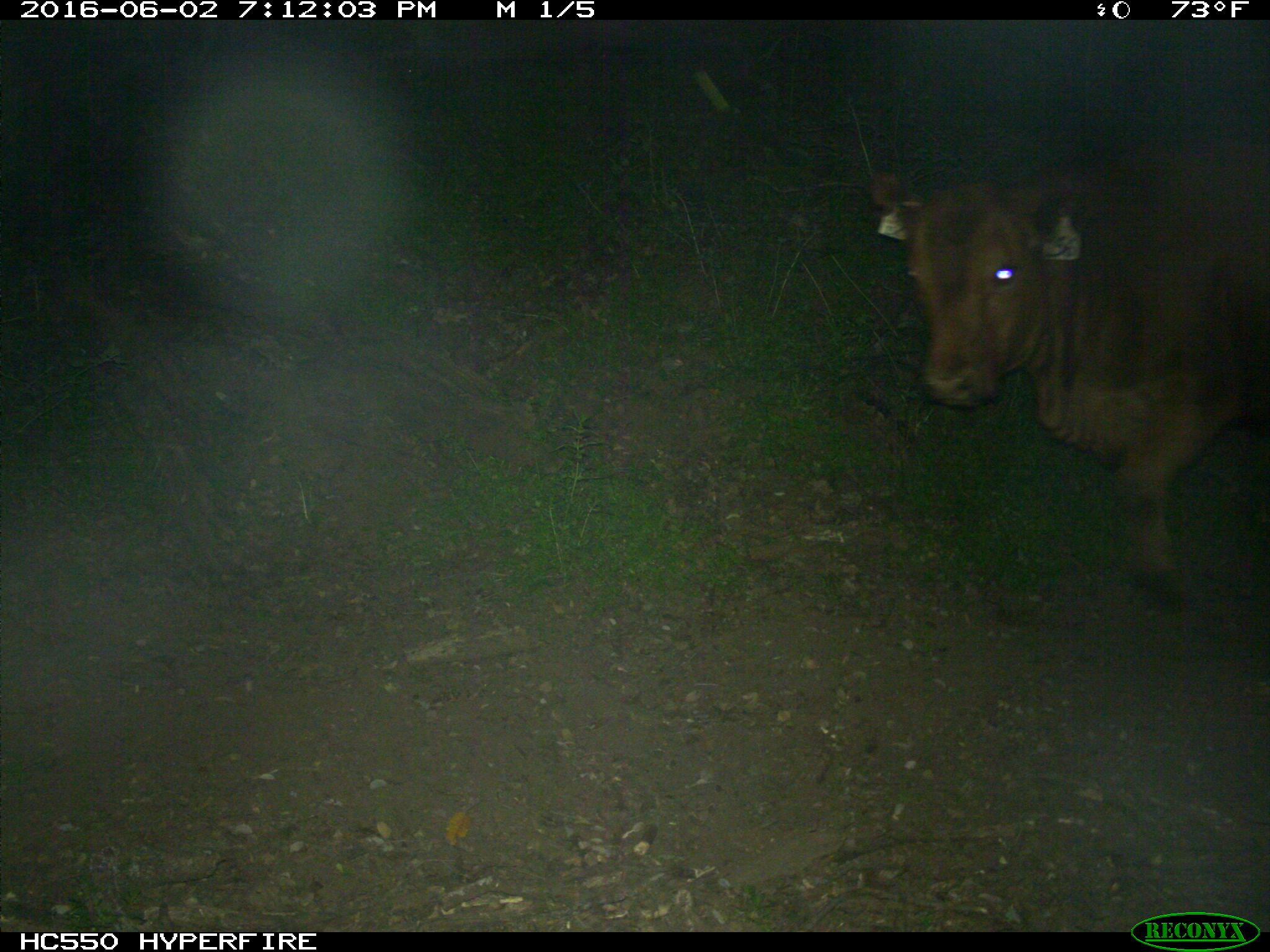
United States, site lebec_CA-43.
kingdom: Animalia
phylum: Chordata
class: Mammalia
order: Artiodactyla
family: Bovidae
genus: Bos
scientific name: Bos taurus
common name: domestic cow